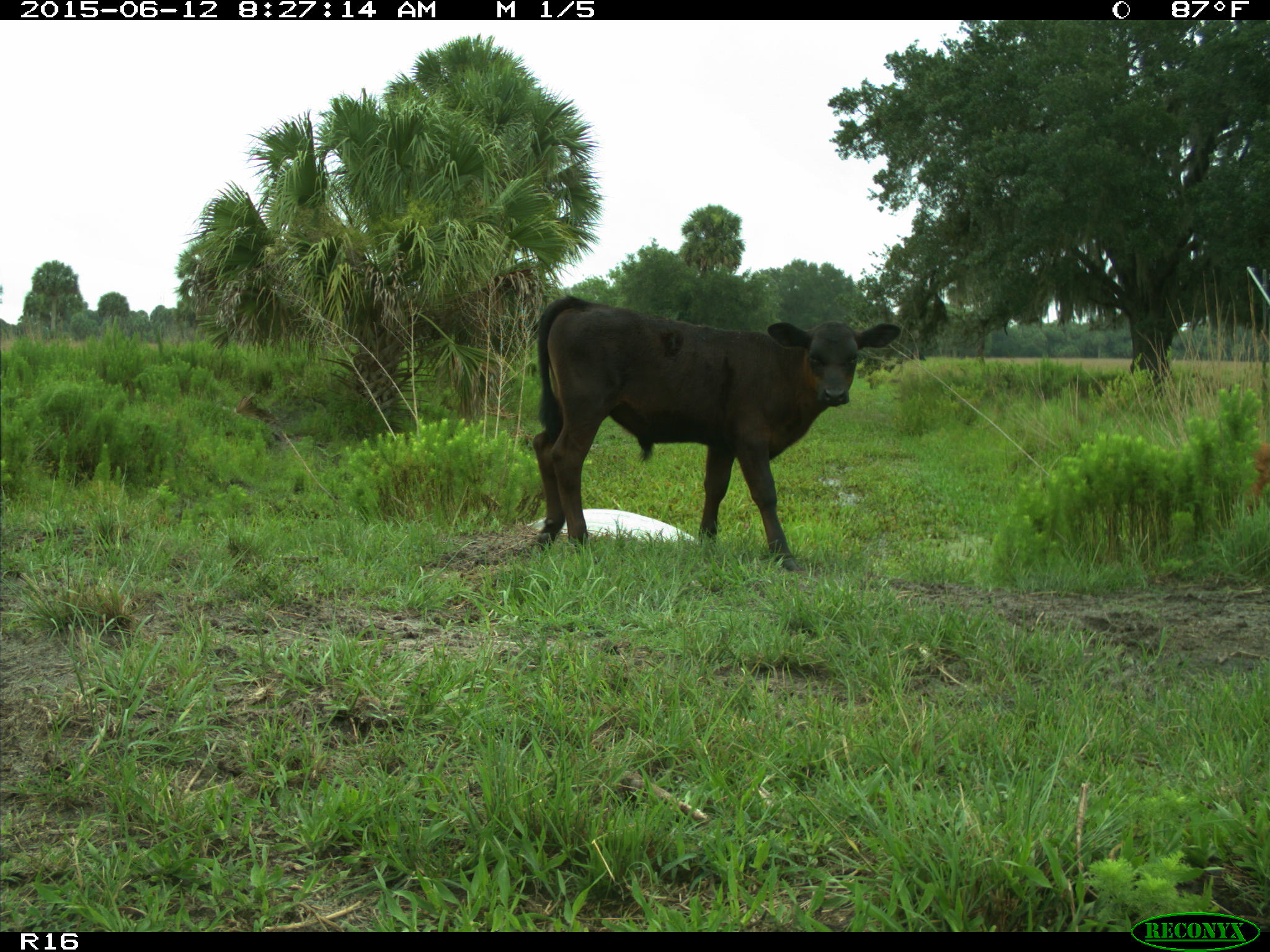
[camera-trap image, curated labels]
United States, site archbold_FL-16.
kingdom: Animalia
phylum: Chordata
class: Mammalia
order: Artiodactyla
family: Bovidae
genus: Bos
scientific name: Bos taurus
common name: domestic cow